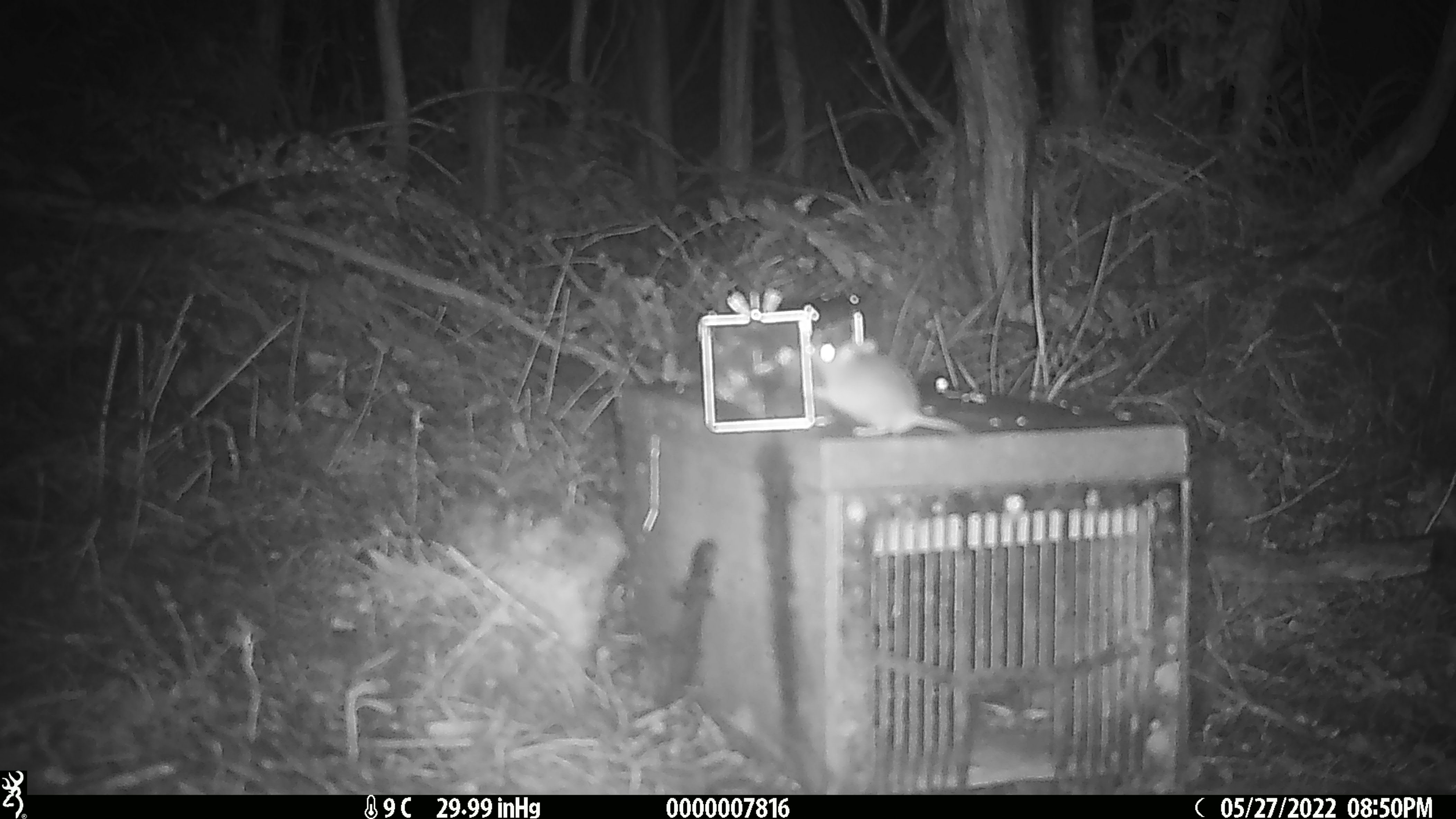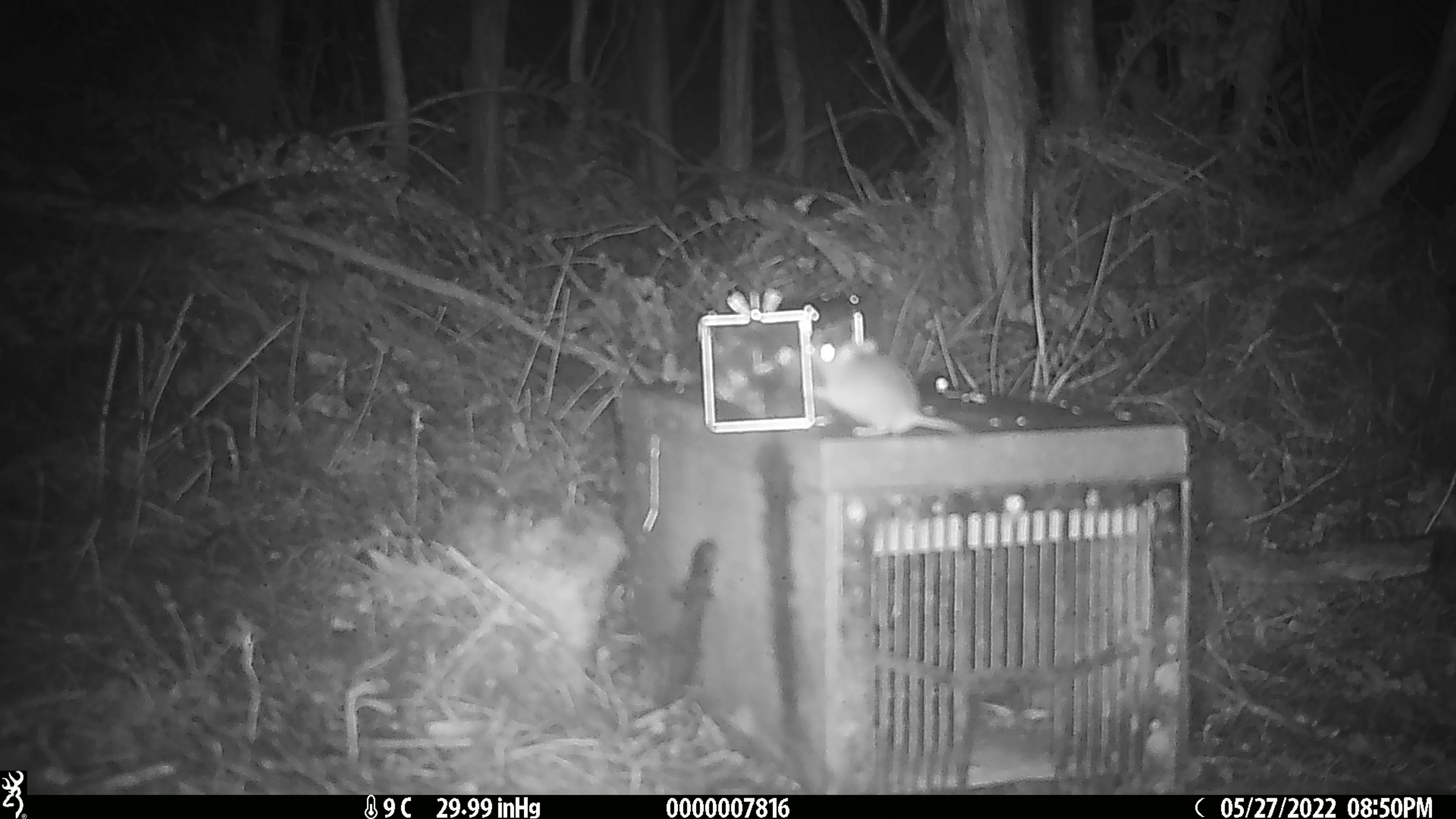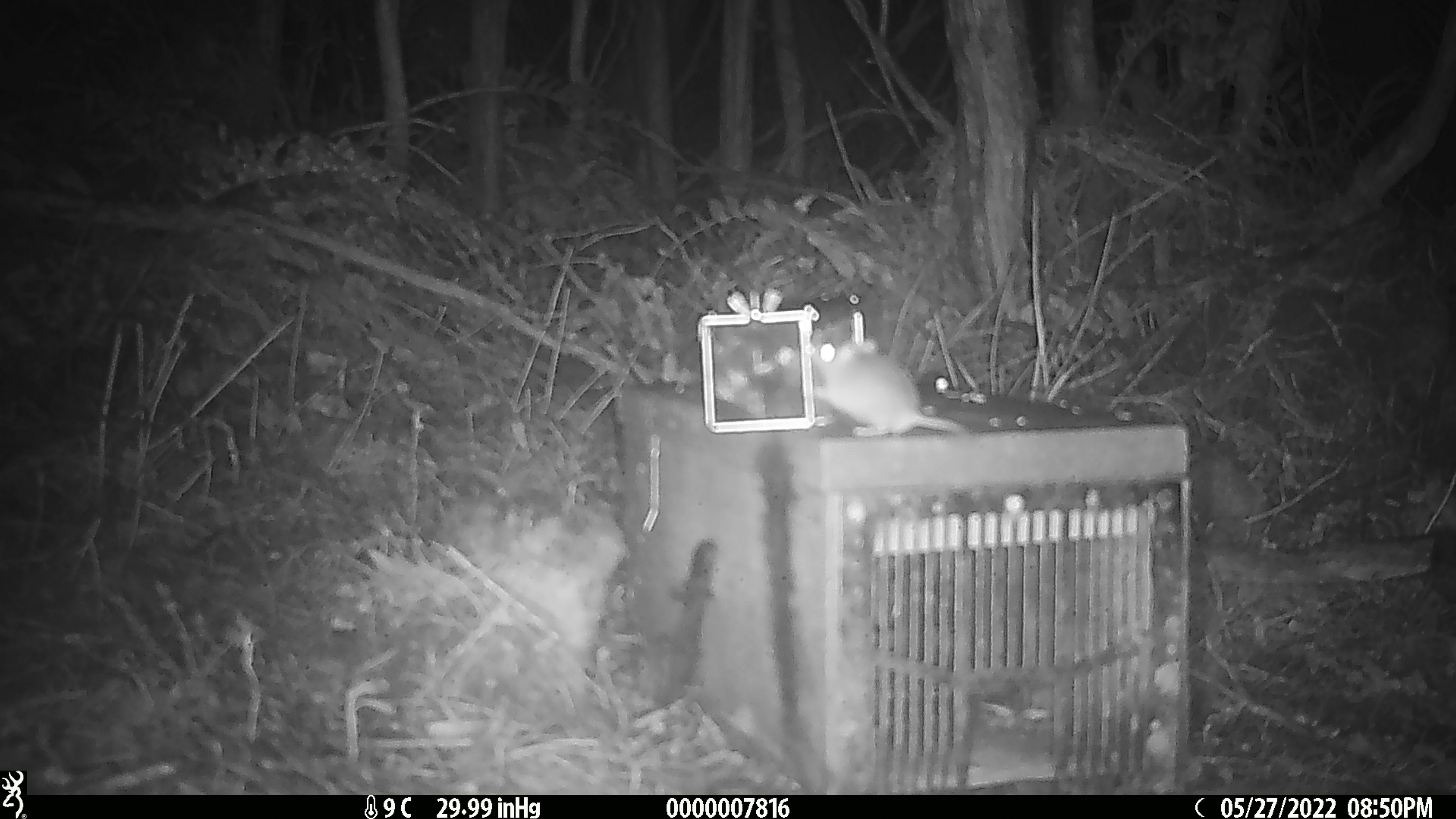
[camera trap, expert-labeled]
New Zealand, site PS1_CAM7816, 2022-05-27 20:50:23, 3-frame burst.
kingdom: Animalia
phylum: Chordata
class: Mammalia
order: Rodentia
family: Muridae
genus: Mus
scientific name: Mus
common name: mouse